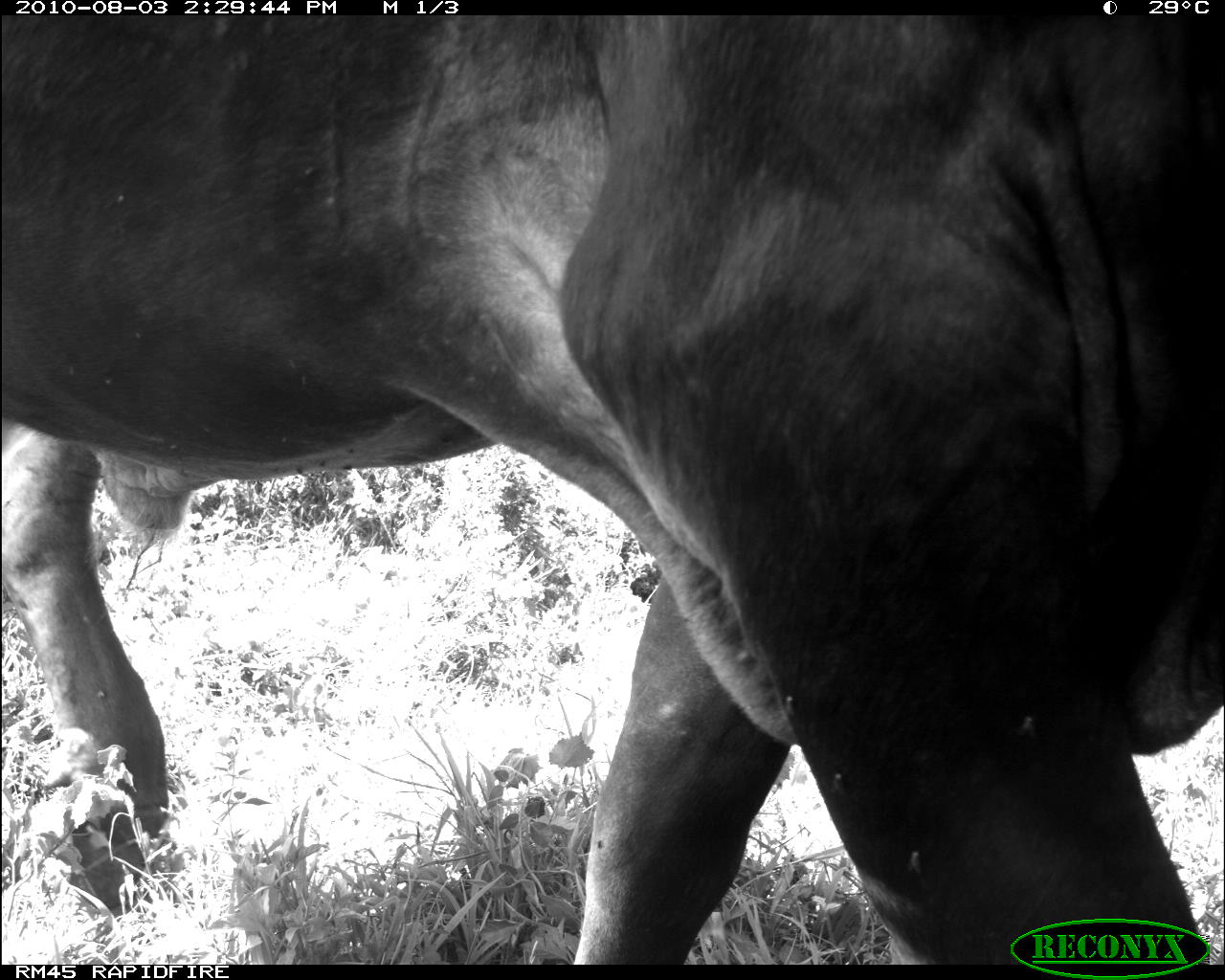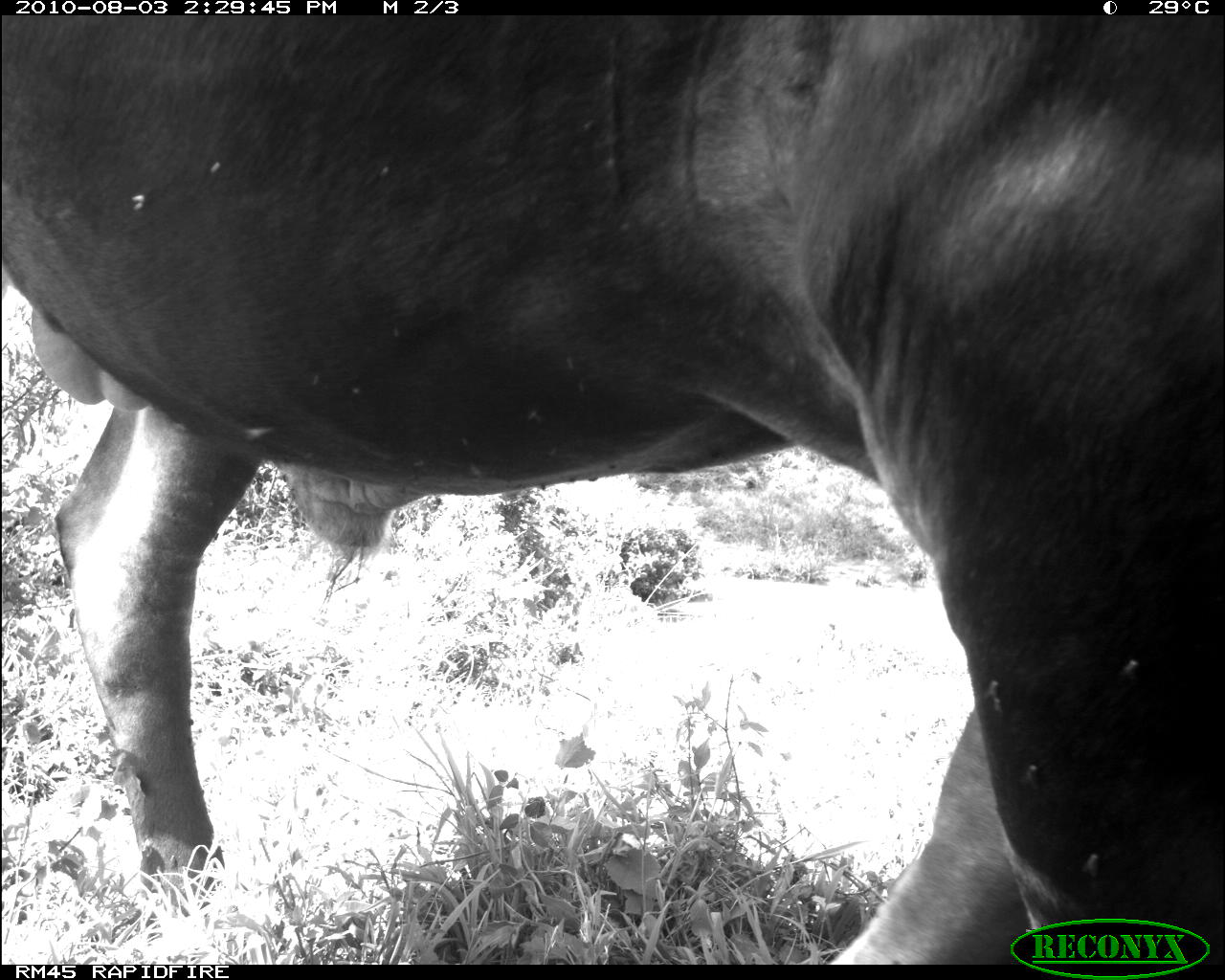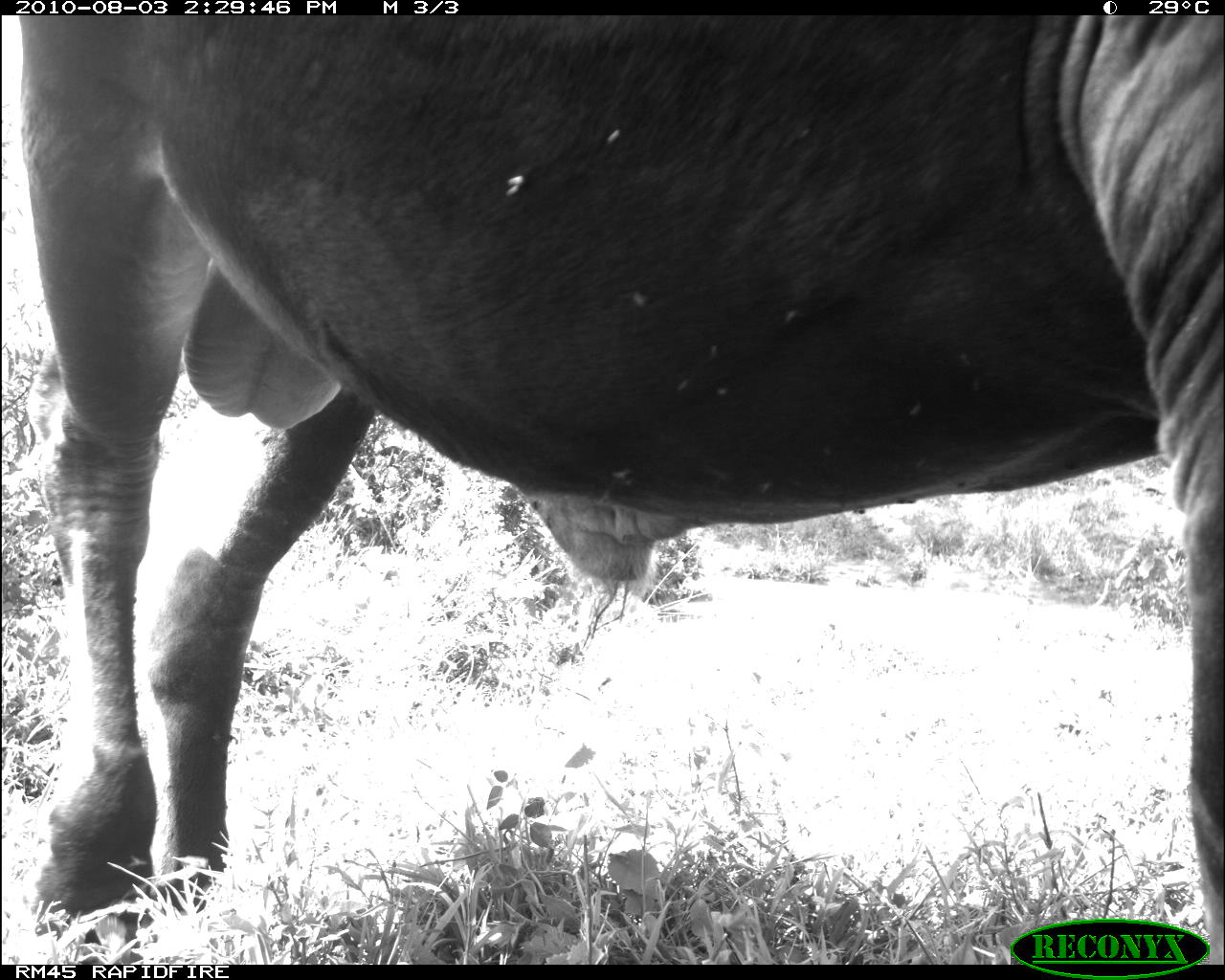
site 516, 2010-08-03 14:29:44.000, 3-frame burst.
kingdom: Animalia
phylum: Chordata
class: Mammalia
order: Artiodactyla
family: Bovidae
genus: Bos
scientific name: Bos taurus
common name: domestic cattle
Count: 1.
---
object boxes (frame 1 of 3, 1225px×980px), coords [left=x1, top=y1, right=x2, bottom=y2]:
bos taurus: [left=0, top=16, right=1225, bottom=965]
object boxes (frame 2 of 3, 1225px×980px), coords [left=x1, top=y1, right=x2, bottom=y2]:
bos taurus: [left=0, top=19, right=1224, bottom=961]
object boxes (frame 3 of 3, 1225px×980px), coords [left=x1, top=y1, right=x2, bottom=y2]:
bos taurus: [left=3, top=15, right=1223, bottom=963]